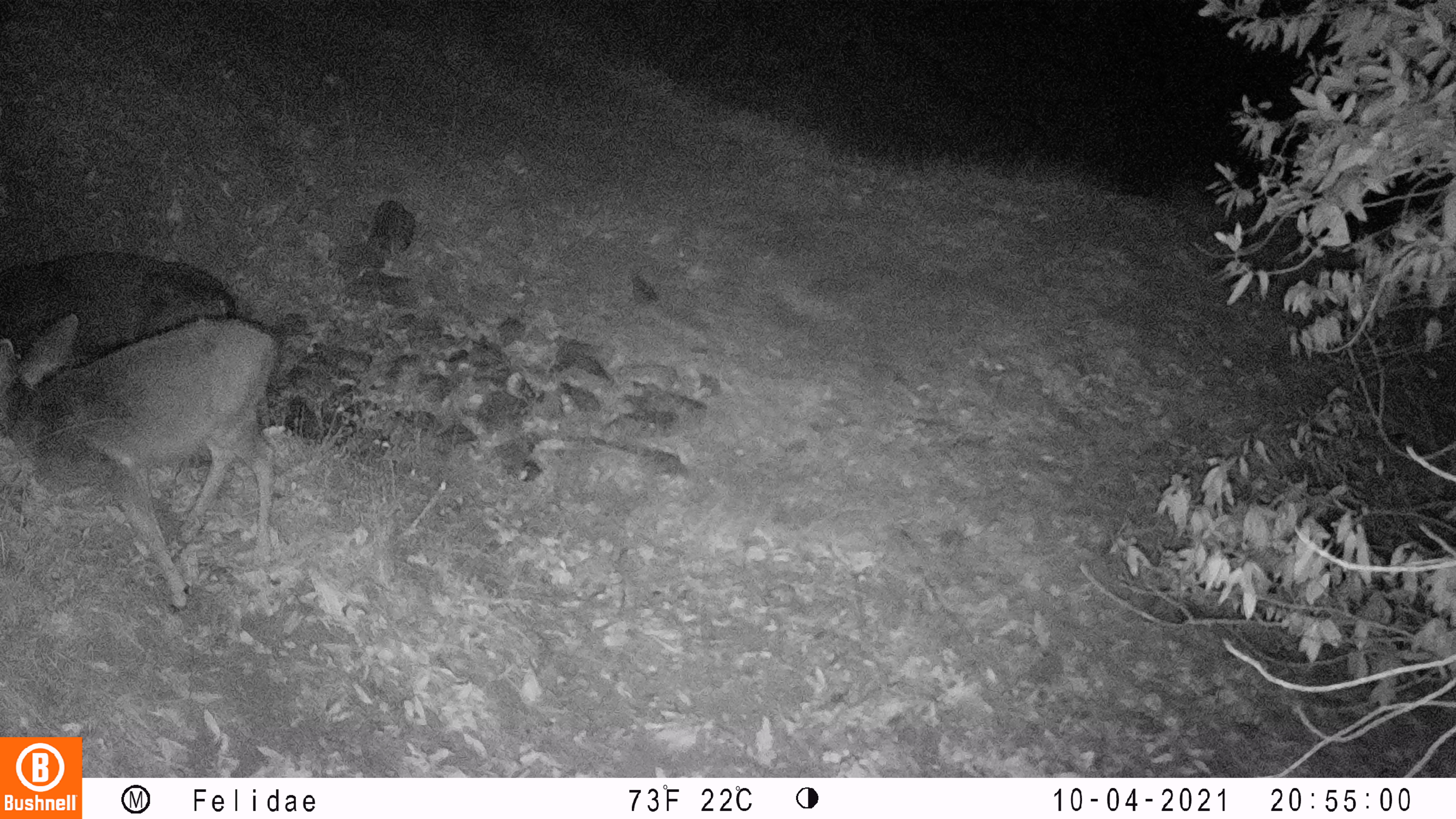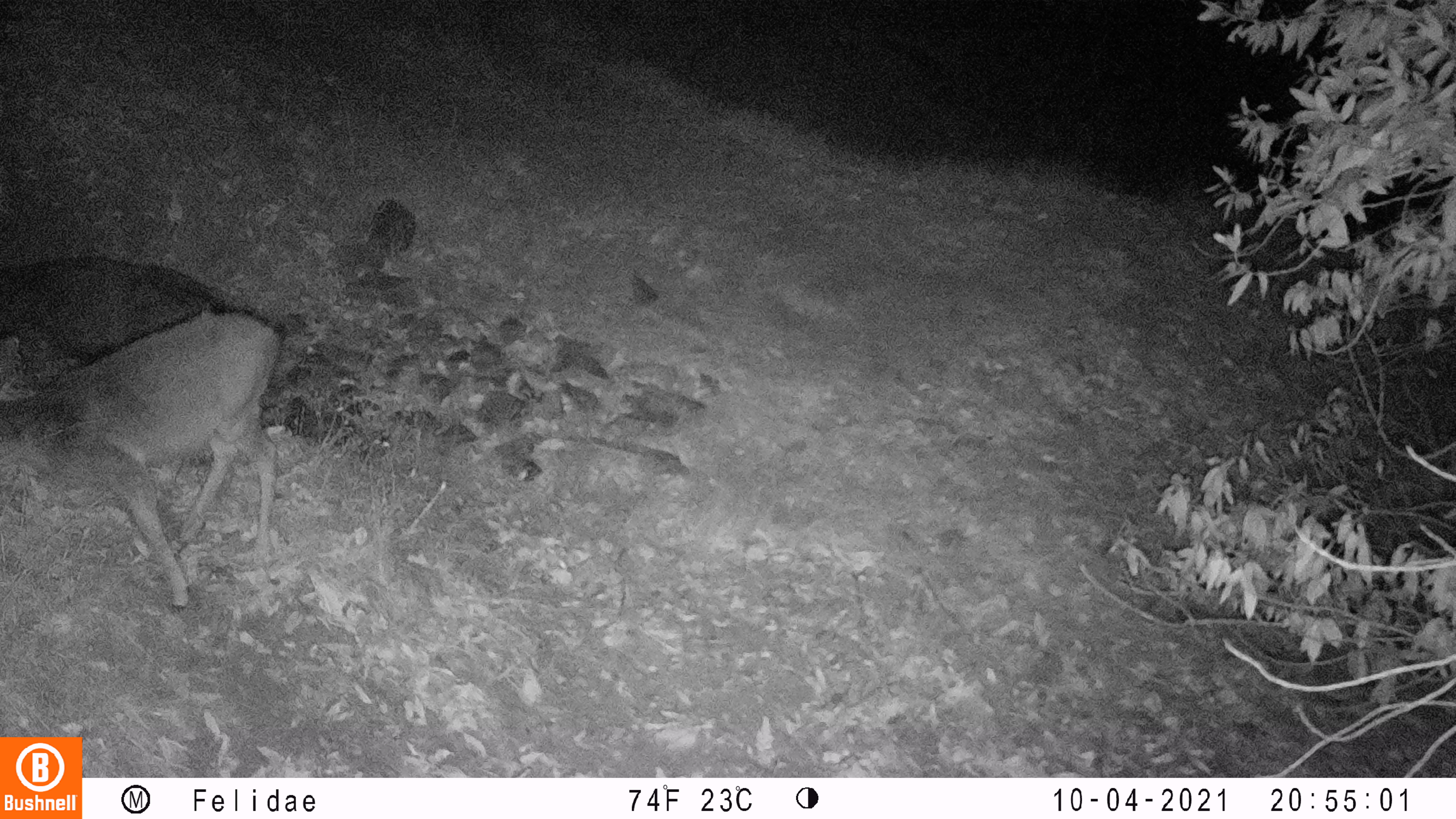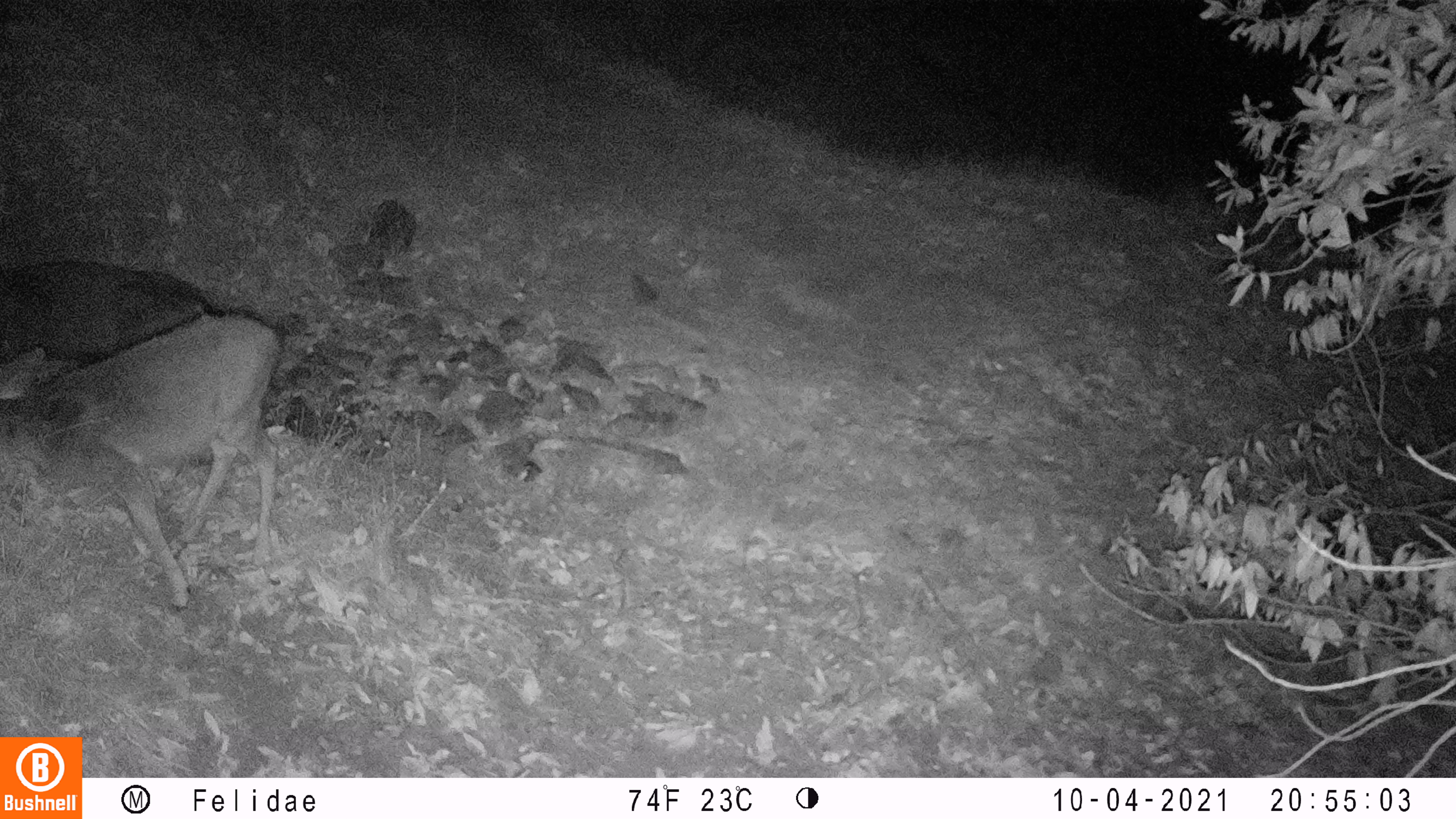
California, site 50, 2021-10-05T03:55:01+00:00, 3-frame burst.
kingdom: Animalia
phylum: Chordata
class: Mammalia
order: Artiodactyla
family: Cervidae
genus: Odocoileus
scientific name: Odocoileus hemionus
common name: mule deer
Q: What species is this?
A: Mule deer (Odocoileus hemionus).